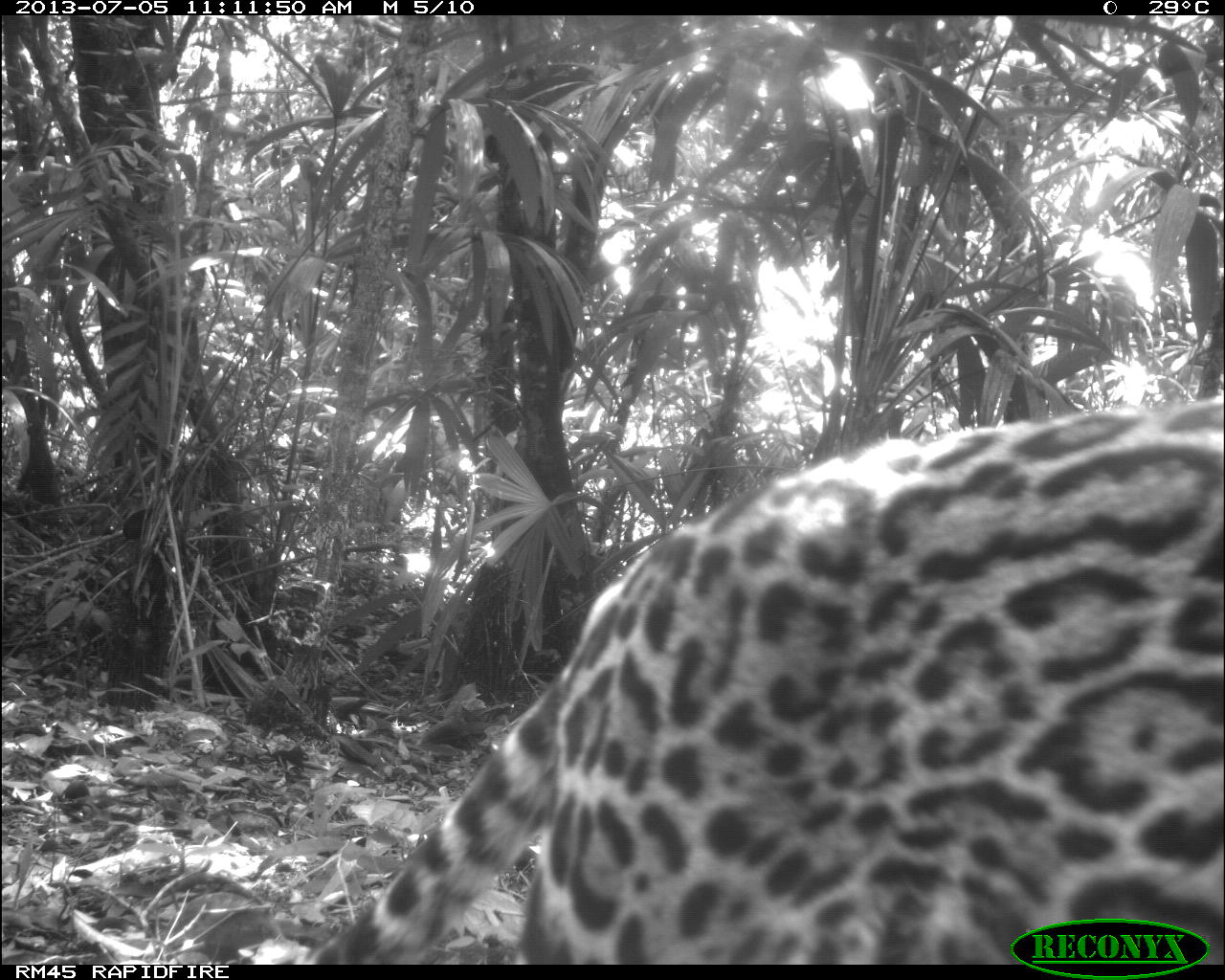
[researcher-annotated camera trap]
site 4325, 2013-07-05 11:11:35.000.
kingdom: Animalia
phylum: Chordata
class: Mammalia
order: Carnivora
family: Felidae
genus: Leopardus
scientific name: Leopardus pardalis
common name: ocelot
Leopardus pardalis (ocelot), count 1, sex female.